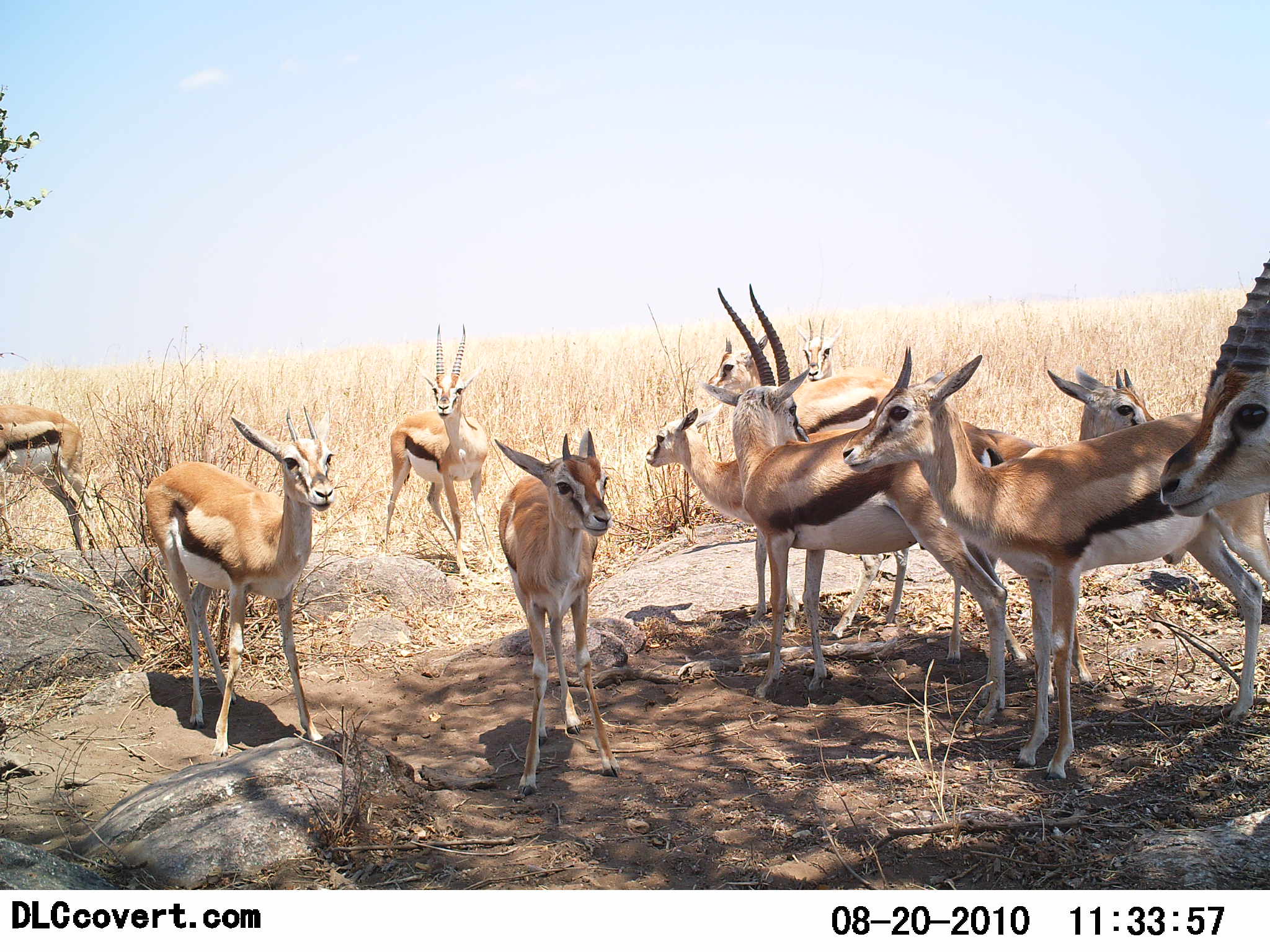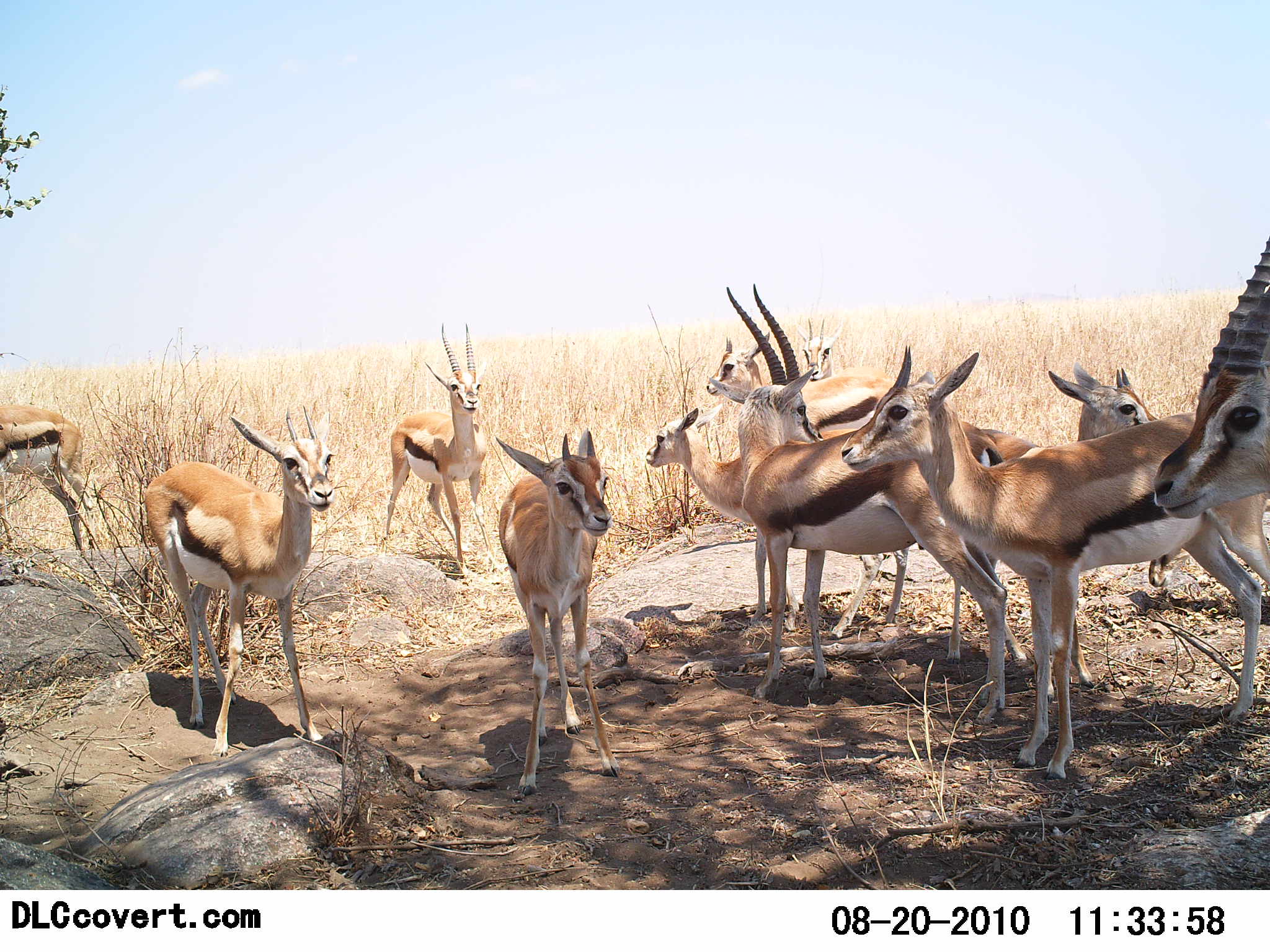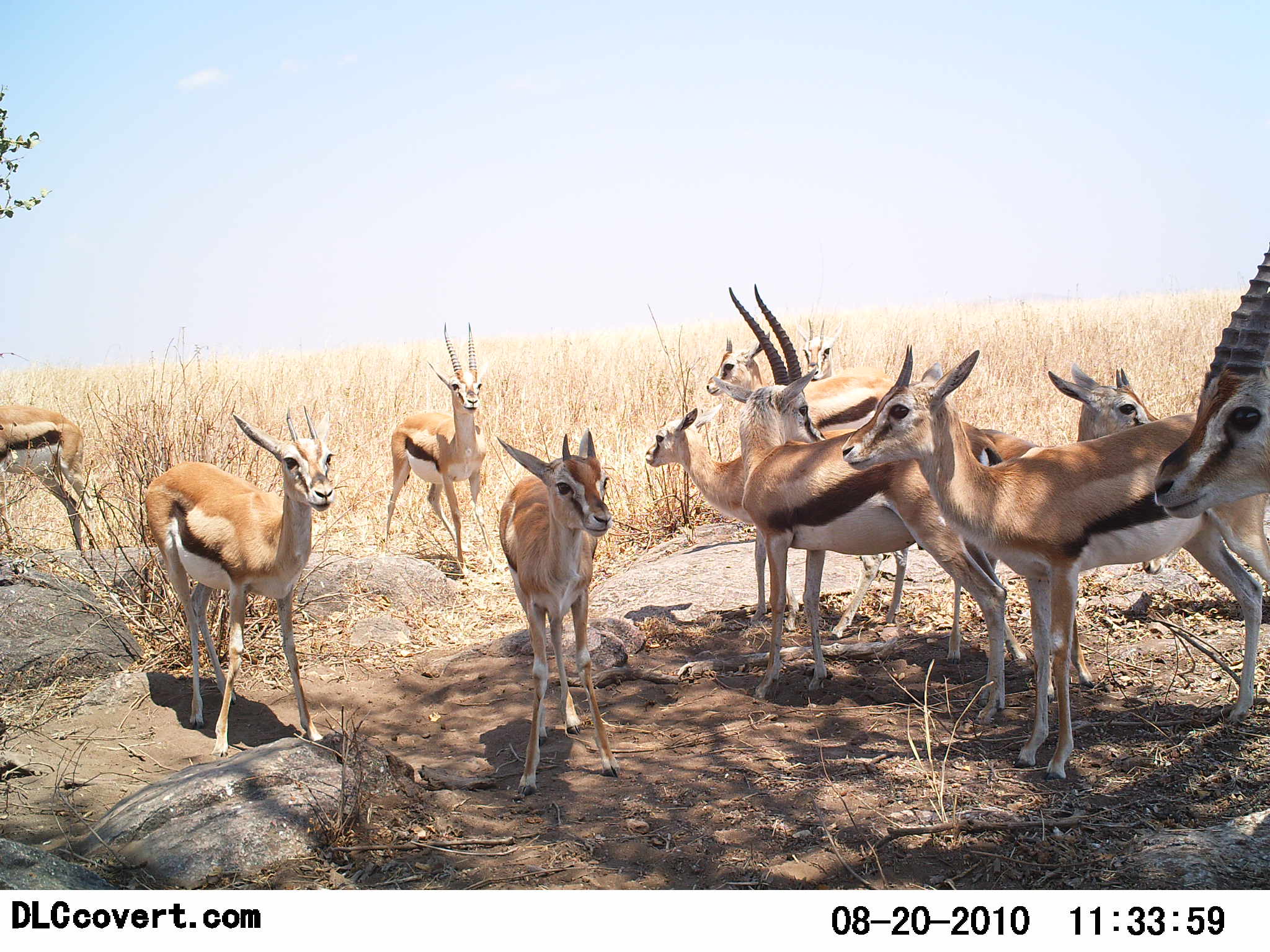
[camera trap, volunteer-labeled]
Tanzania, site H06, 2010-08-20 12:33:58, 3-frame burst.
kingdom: Animalia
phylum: Chordata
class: Mammalia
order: Artiodactyla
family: Bovidae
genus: Eudorcas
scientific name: Eudorcas thomsonii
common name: thomson's gazelle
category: gazellethomsons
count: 11-50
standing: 100%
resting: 11%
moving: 0%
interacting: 6%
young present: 28%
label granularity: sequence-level